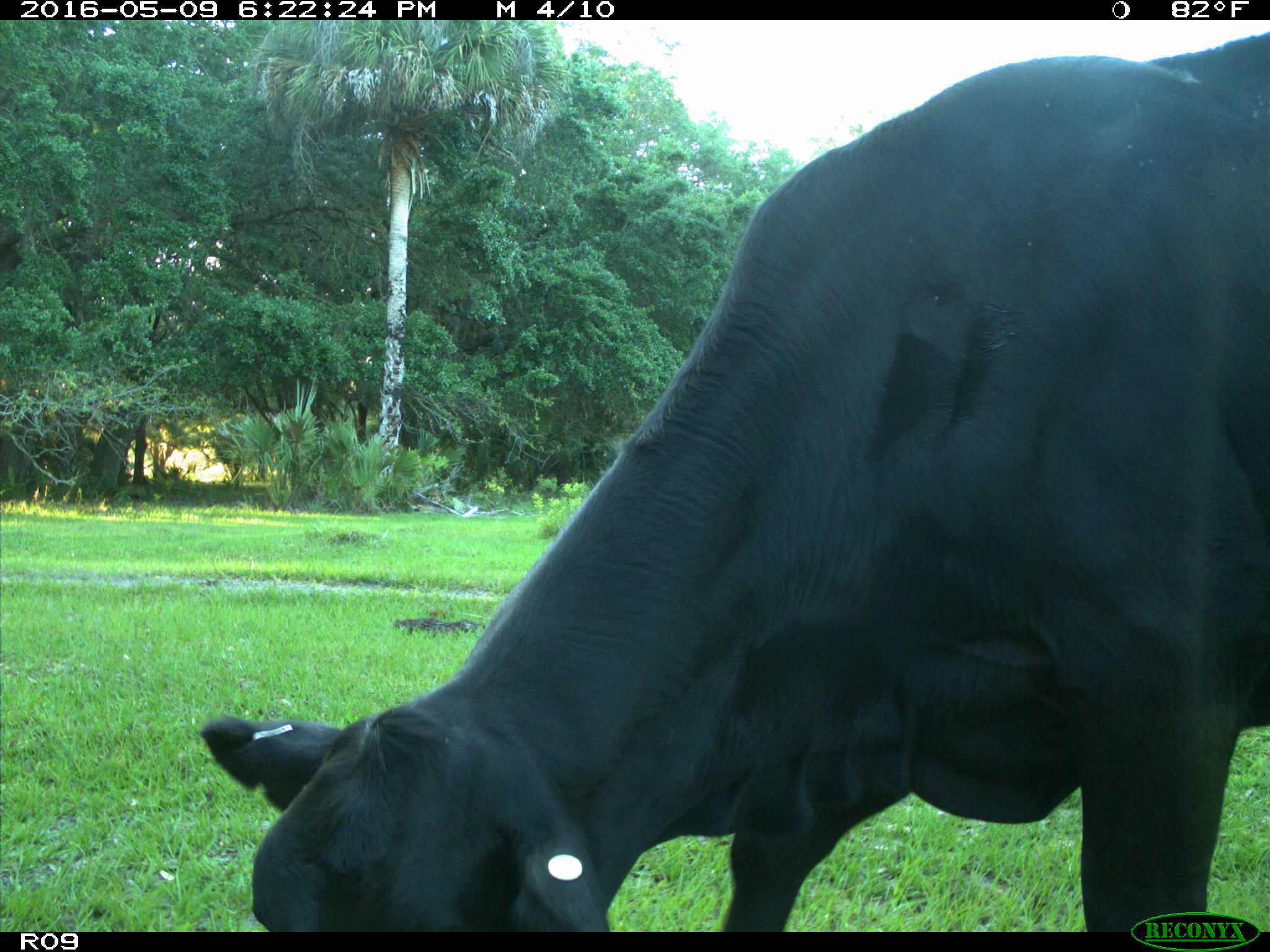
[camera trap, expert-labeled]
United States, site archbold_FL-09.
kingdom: Animalia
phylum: Chordata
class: Mammalia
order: Artiodactyla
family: Bovidae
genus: Bos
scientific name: Bos taurus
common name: domestic cow